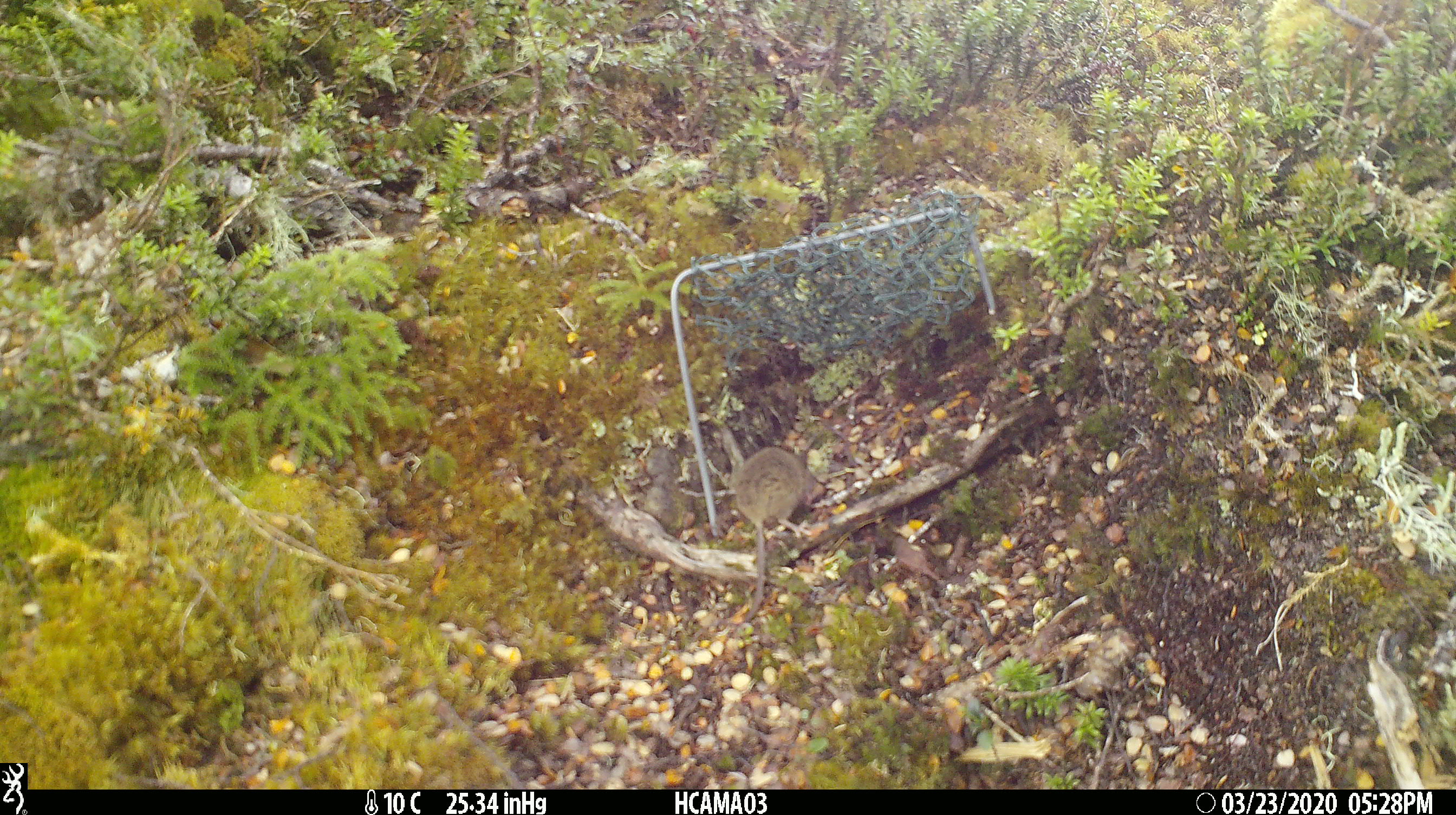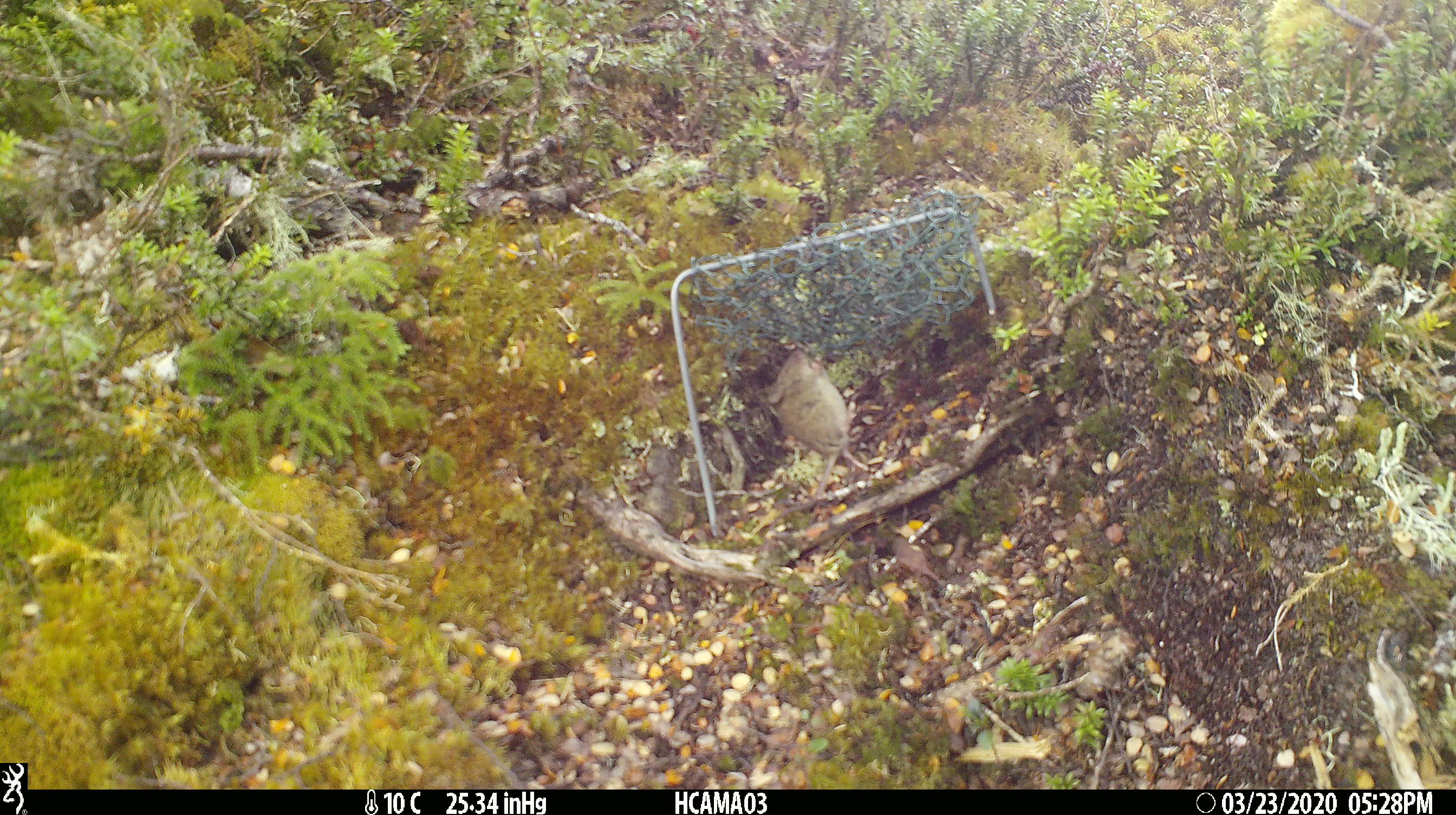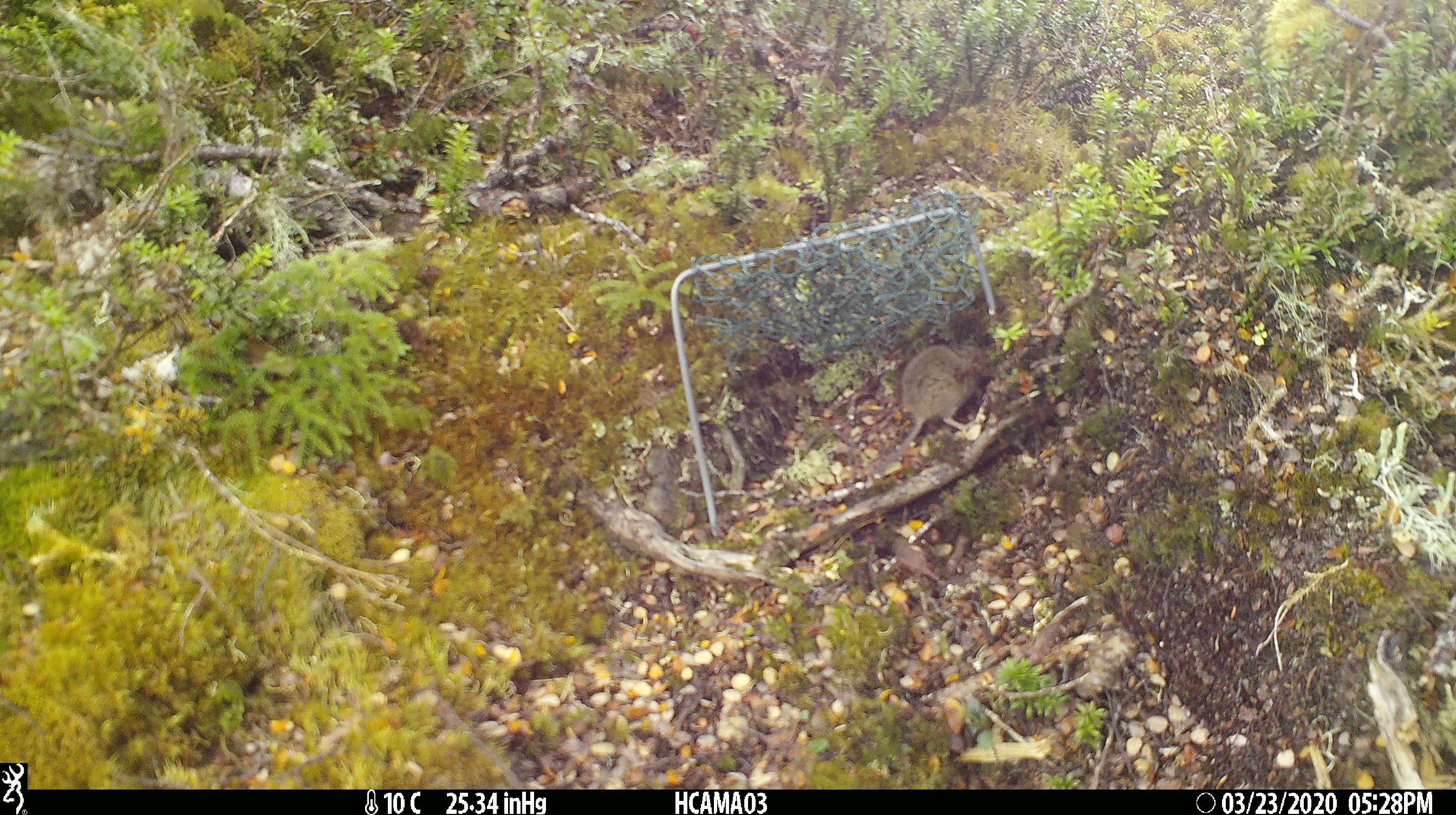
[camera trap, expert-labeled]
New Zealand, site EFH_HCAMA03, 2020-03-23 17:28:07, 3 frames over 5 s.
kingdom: Animalia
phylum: Chordata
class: Mammalia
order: Rodentia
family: Muridae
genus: Mus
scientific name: Mus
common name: mouse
Mouse (Mus).